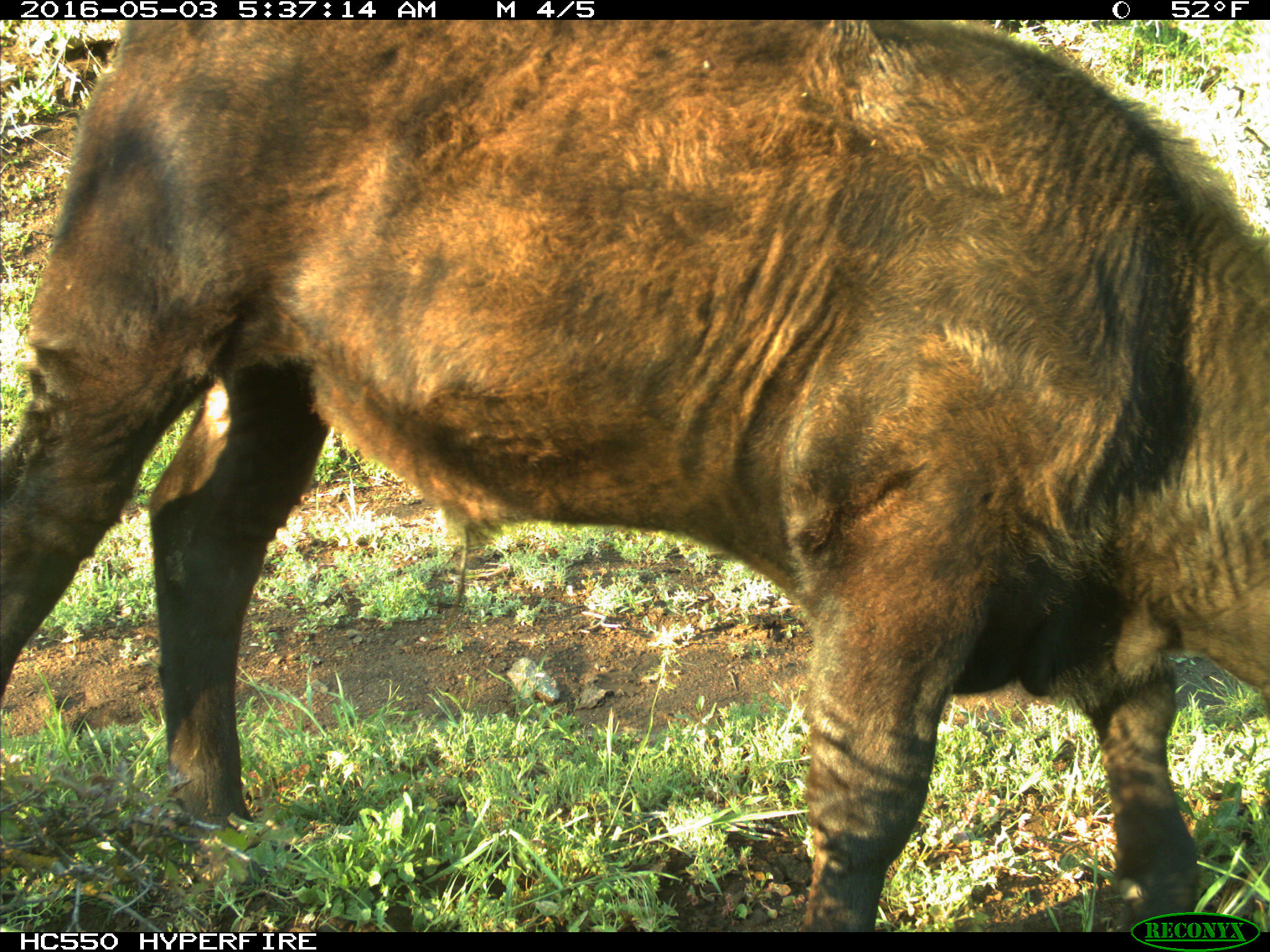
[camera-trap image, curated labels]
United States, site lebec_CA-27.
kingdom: Animalia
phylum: Chordata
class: Mammalia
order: Artiodactyla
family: Bovidae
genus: Bos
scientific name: Bos taurus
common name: domestic cow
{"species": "Bos taurus (domestic cow)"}